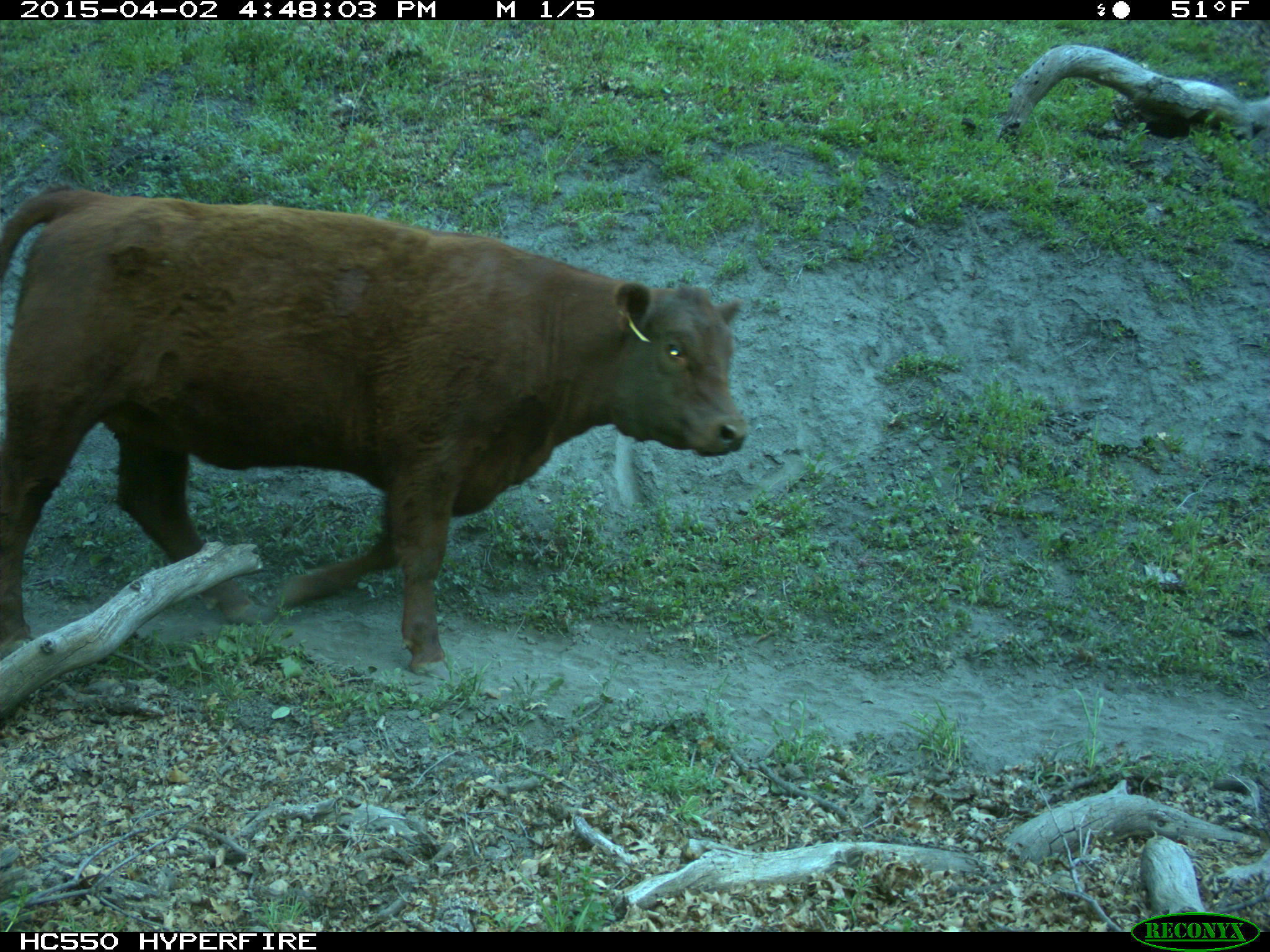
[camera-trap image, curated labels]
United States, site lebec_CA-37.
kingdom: Animalia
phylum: Chordata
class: Mammalia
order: Artiodactyla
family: Bovidae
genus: Bos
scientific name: Bos taurus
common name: domestic cow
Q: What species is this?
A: Bos taurus (domestic cow).